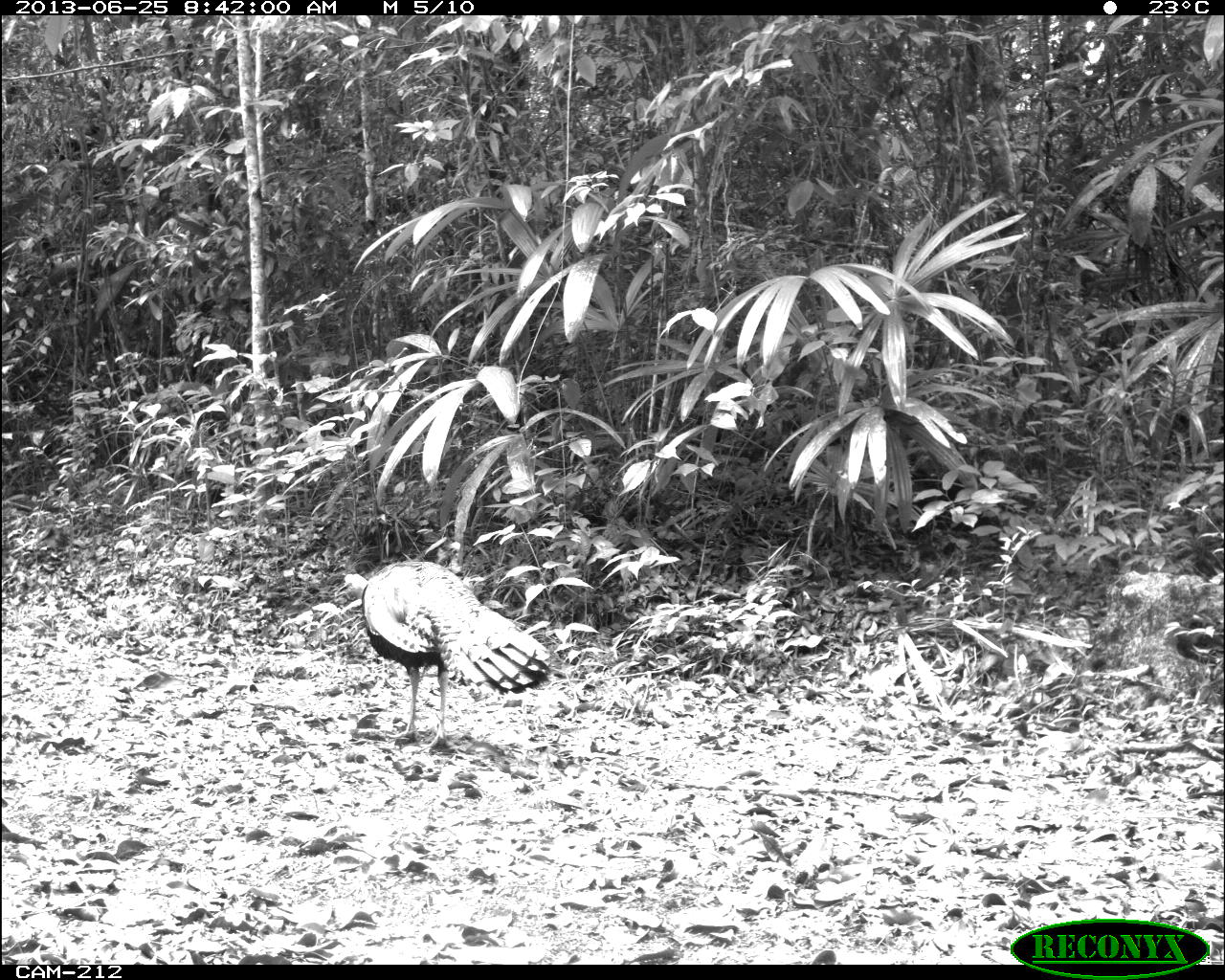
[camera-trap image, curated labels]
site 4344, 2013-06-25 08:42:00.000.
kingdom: Animalia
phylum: Chordata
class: Aves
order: Galliformes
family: Phasianidae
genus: Meleagris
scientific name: Meleagris ocellata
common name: ocellated turkey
Meleagris ocellata (ocellated turkey), count 1.